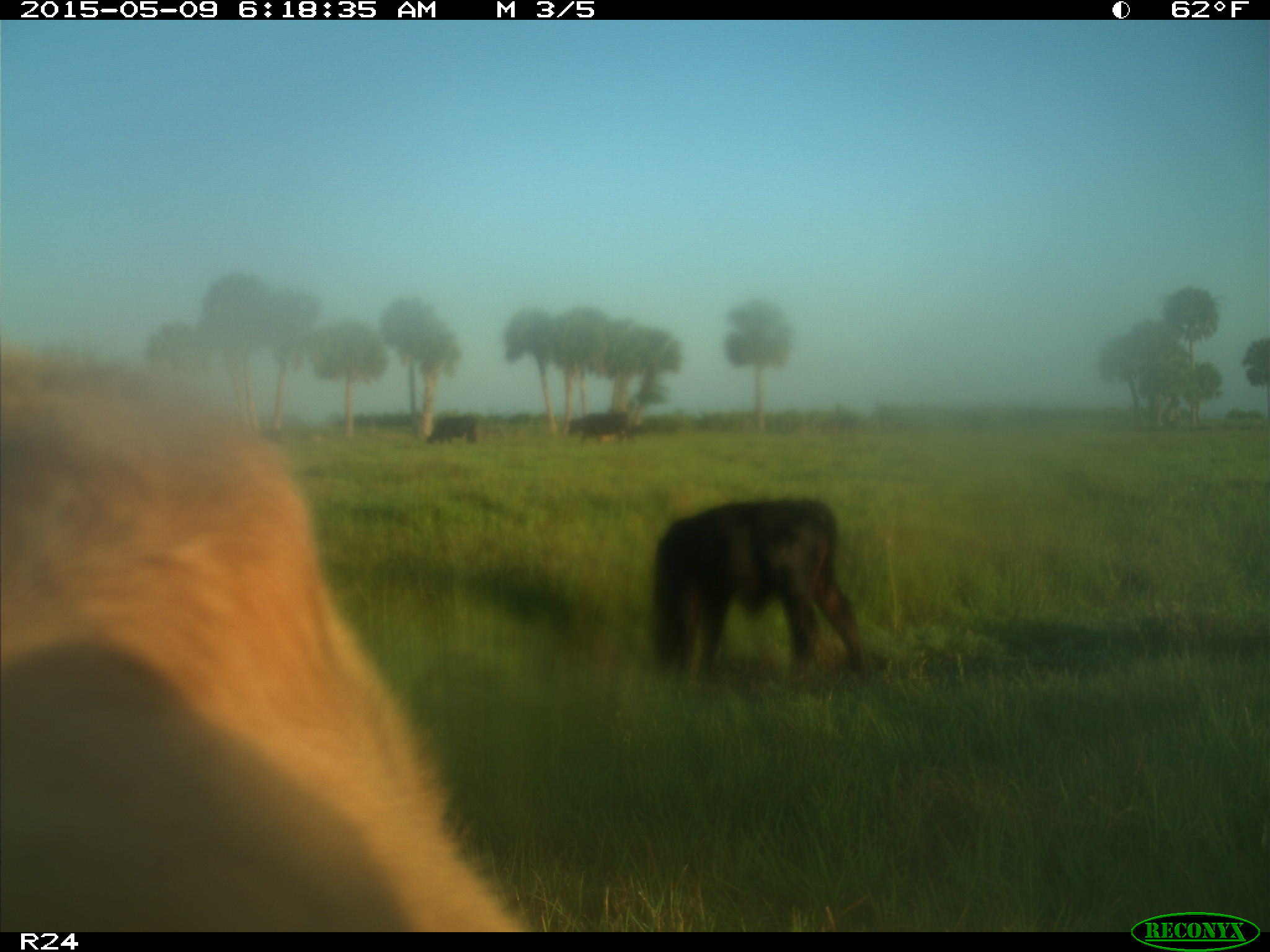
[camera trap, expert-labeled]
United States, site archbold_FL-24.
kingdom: Animalia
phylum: Chordata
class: Mammalia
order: Artiodactyla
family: Bovidae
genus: Bos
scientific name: Bos taurus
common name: domestic cow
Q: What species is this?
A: Bos taurus (domestic cow).